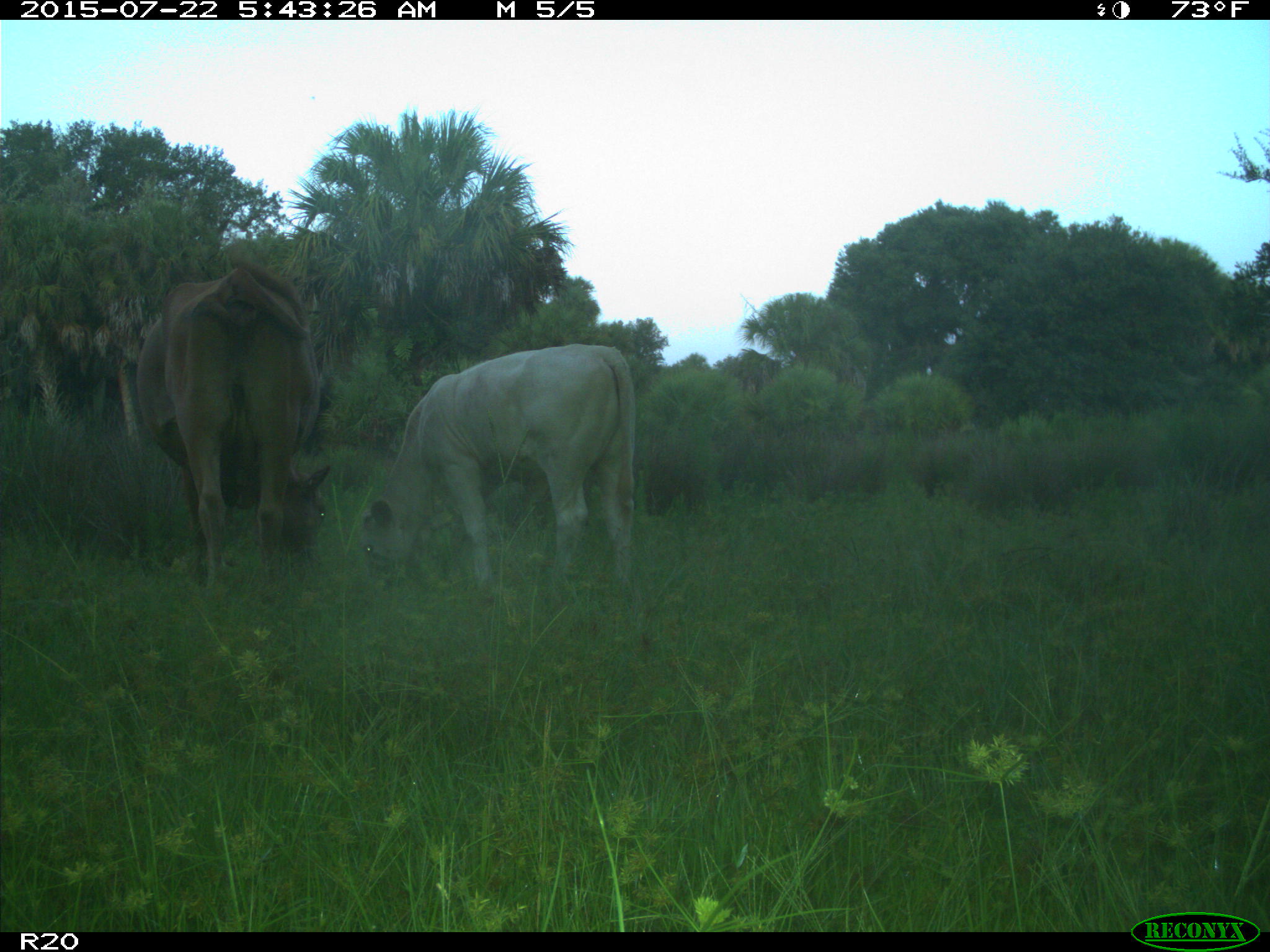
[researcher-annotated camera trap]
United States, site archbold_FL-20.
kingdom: Animalia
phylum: Chordata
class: Mammalia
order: Artiodactyla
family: Bovidae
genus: Bos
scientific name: Bos taurus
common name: domestic cow